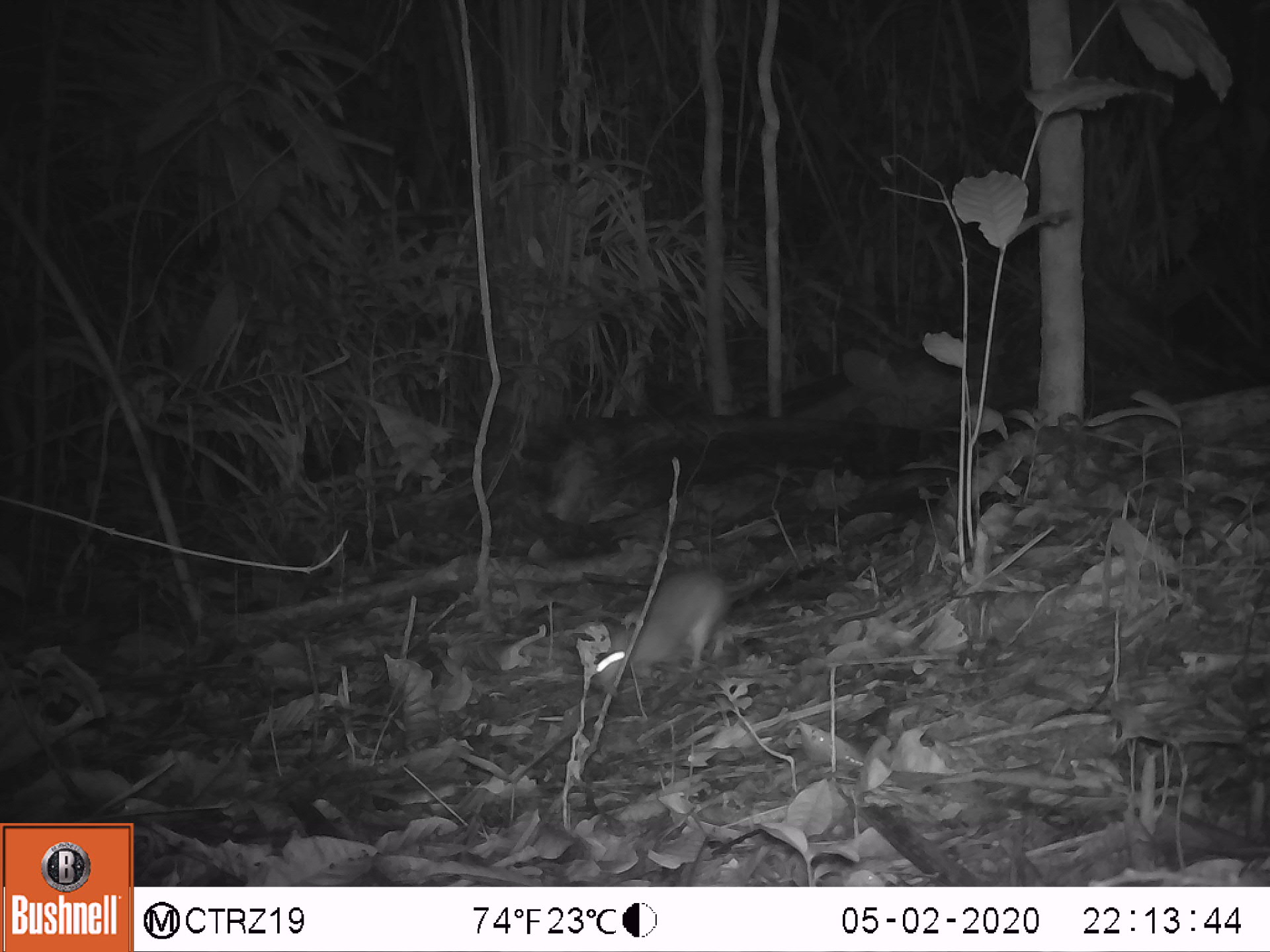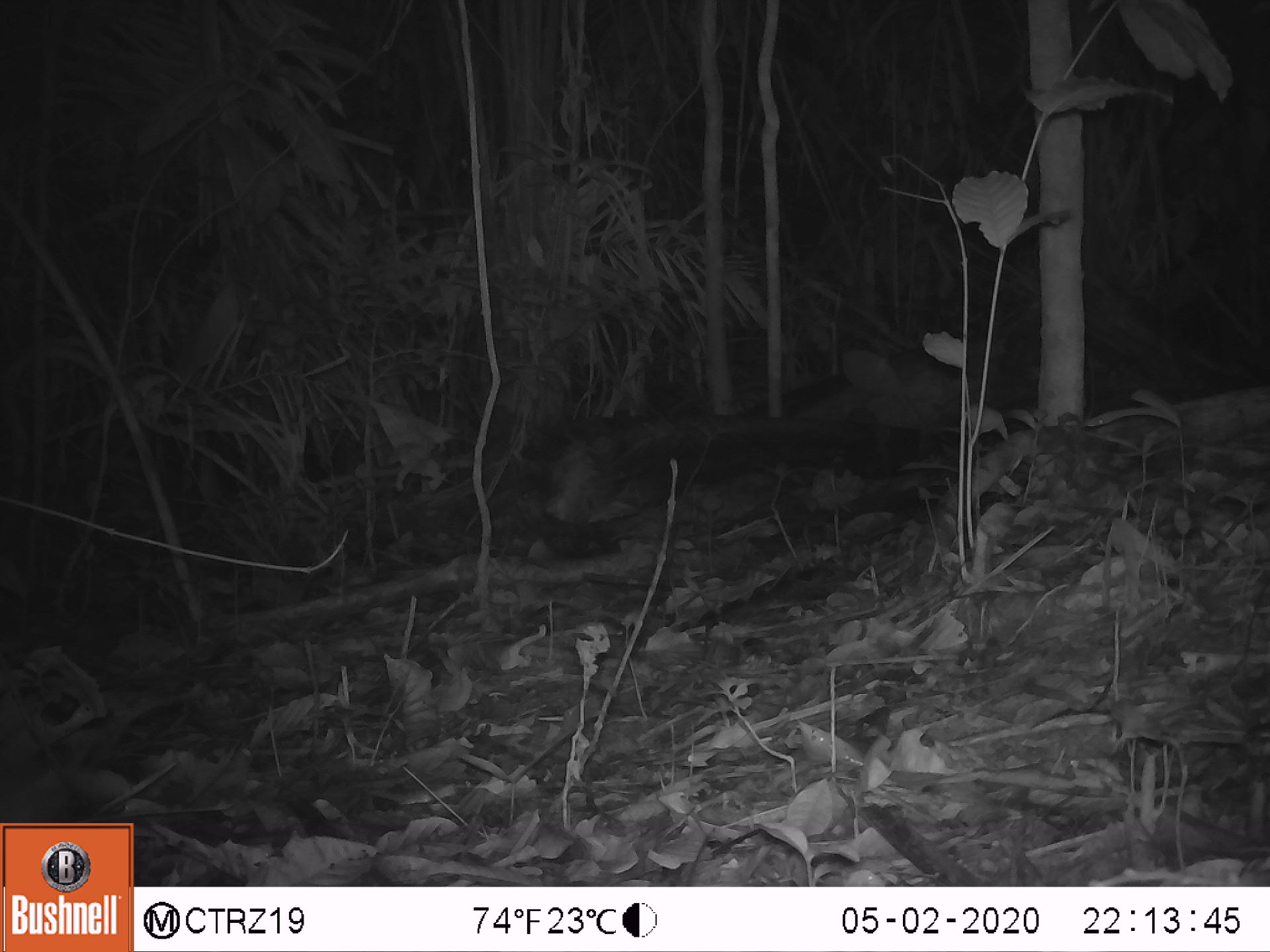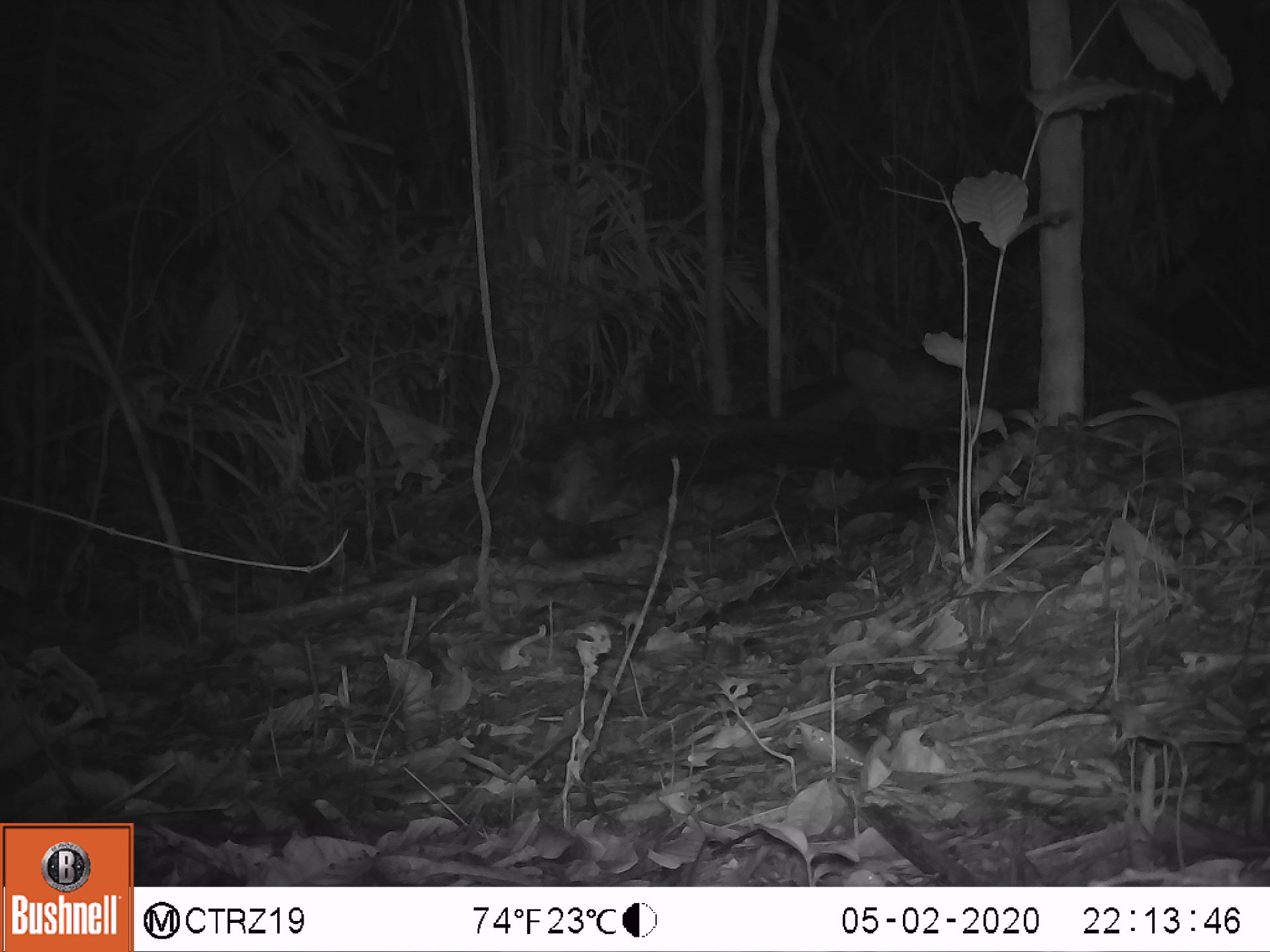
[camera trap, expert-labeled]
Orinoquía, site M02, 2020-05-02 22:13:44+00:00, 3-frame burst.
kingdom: Animalia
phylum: Chordata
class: Mammalia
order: Rodentia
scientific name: Rodentia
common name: rodent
Rodent (Rodentia).